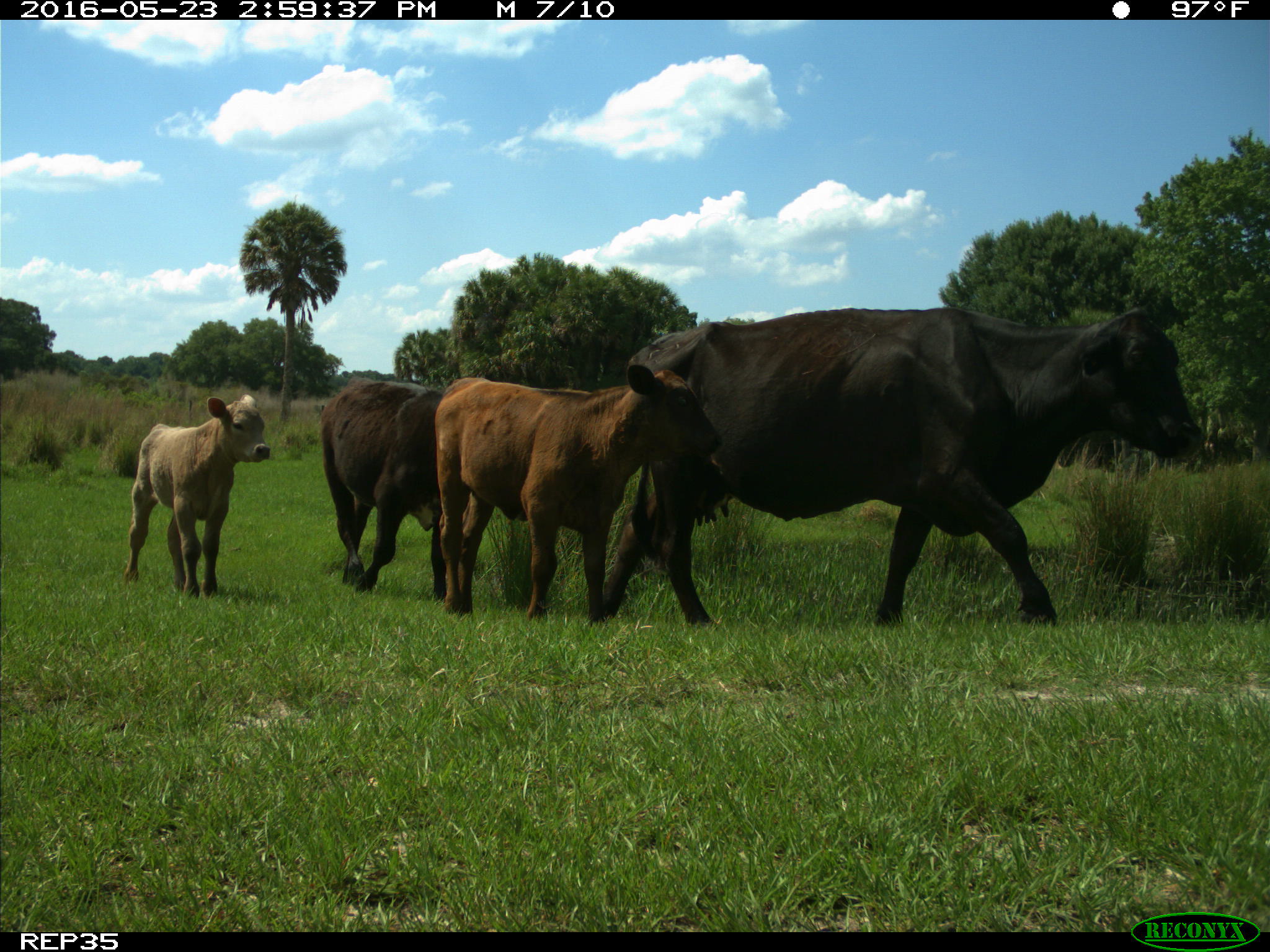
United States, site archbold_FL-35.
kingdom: Animalia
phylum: Chordata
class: Mammalia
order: Artiodactyla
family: Bovidae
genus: Bos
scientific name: Bos taurus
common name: domestic cow